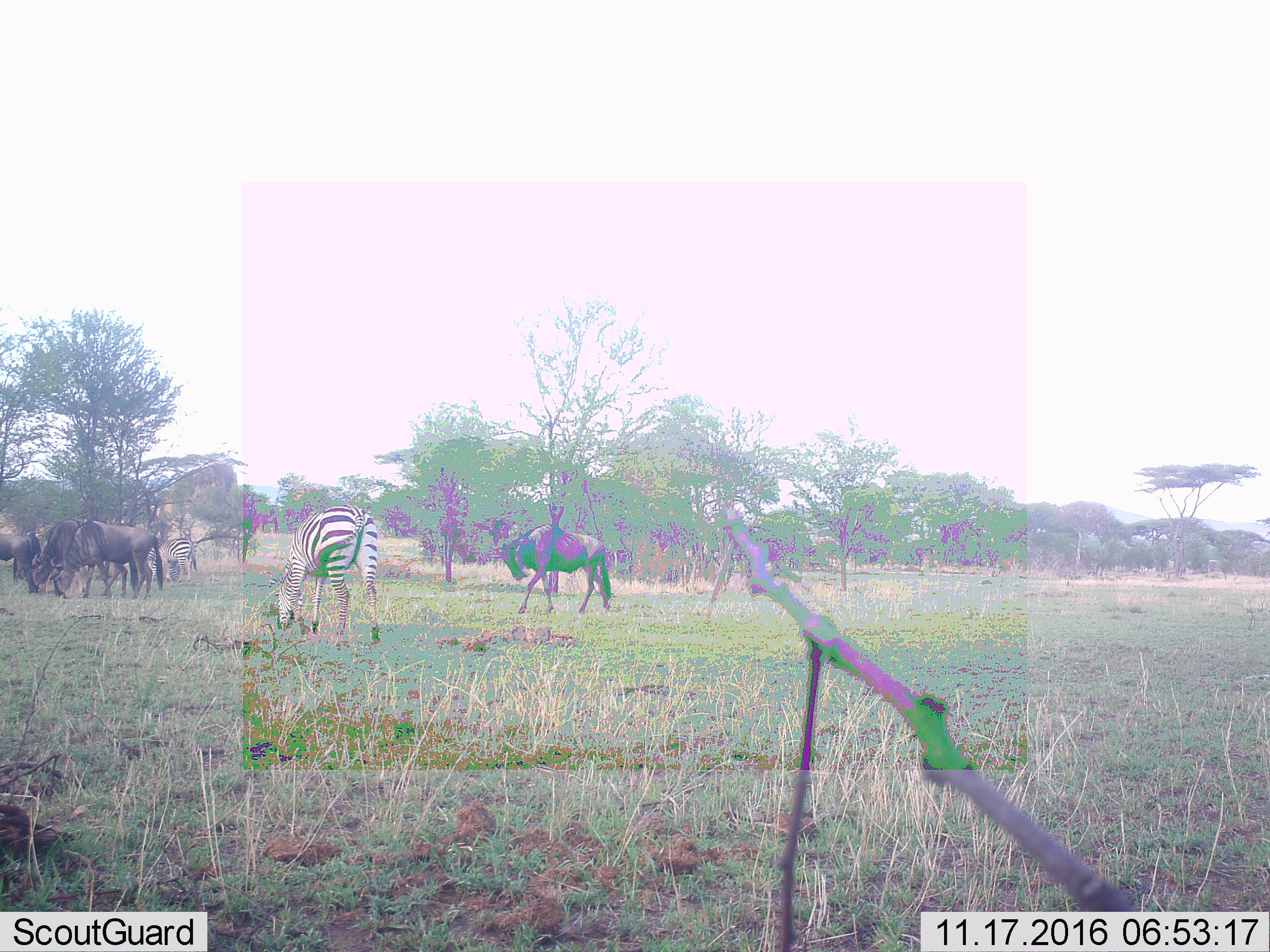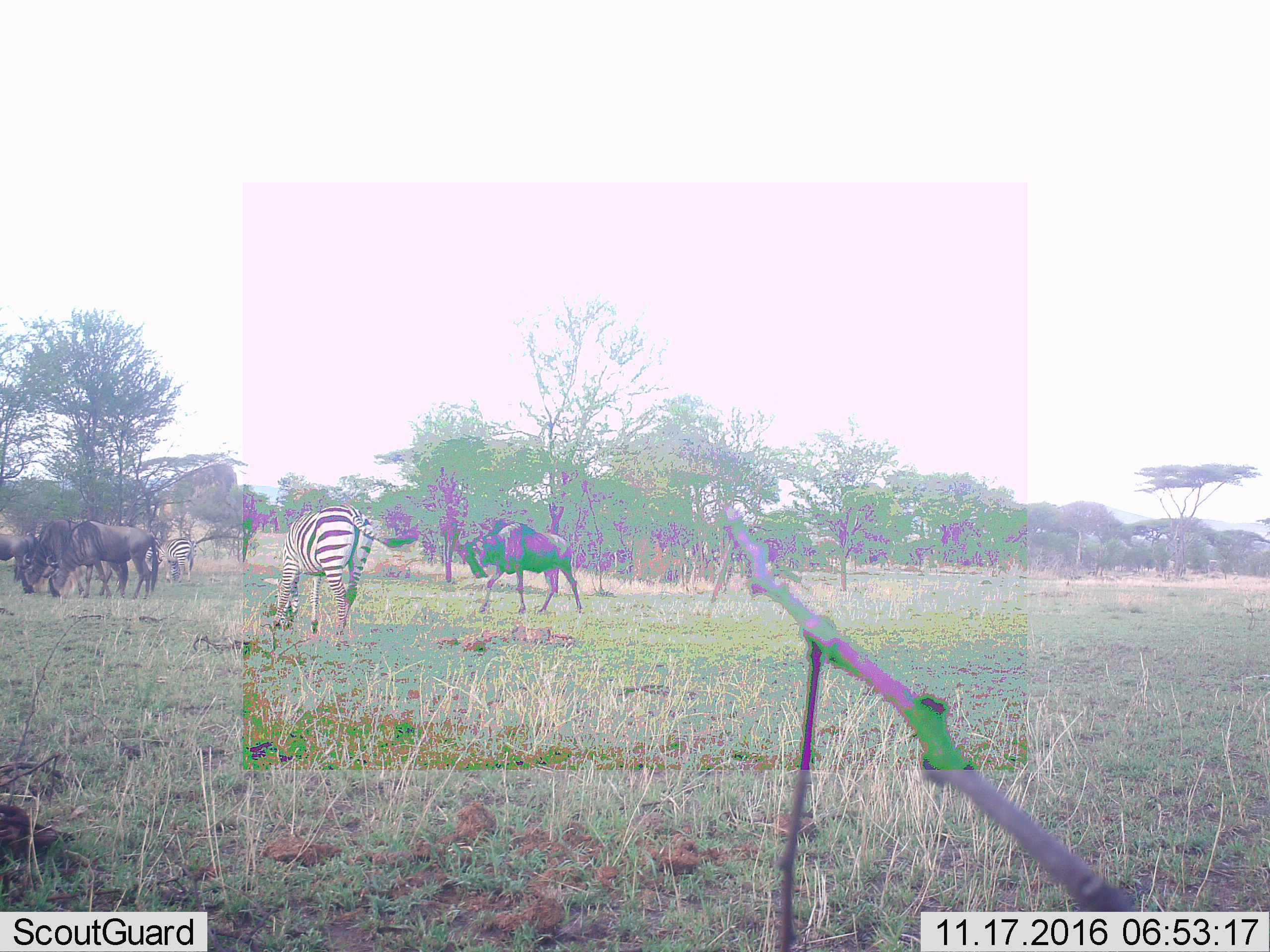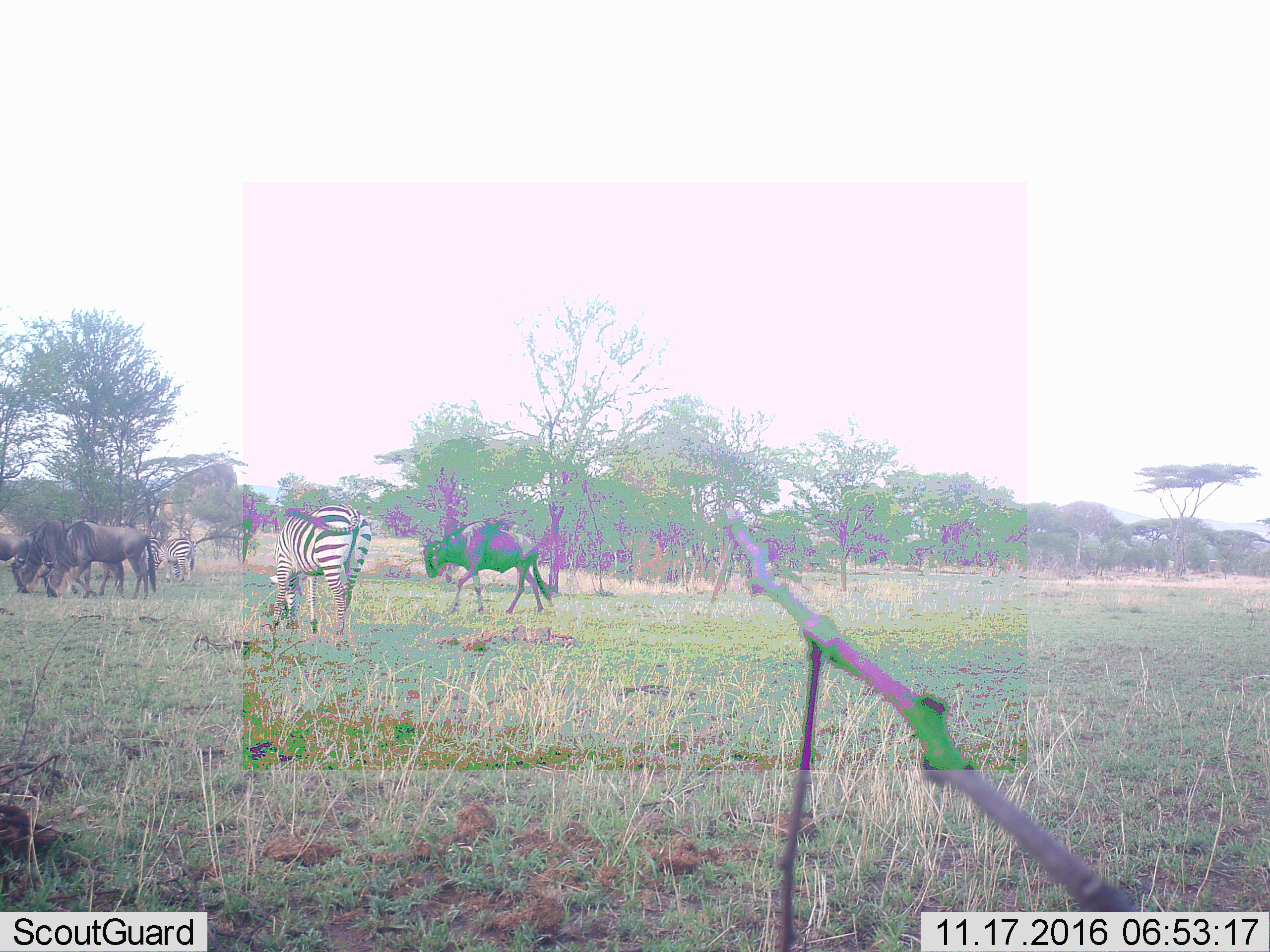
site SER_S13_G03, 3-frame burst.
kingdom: Animalia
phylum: Chordata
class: Mammalia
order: Artiodactyla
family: Bovidae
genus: Connochaetes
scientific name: Connochaetes taurinus taurinus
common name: blue wildebeest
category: wildebeestblue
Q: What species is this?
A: Wildebeestblue (blue wildebeest) (Connochaetes taurinus taurinus).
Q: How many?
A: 4.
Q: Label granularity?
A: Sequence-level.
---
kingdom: Animalia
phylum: Chordata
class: Mammalia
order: Perissodactyla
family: Equidae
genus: Equus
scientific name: Equus quagga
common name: plains zebra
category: zebraplains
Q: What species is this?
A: Zebraplains (plains zebra) (Equus quagga).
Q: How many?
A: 2.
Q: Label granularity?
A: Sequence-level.